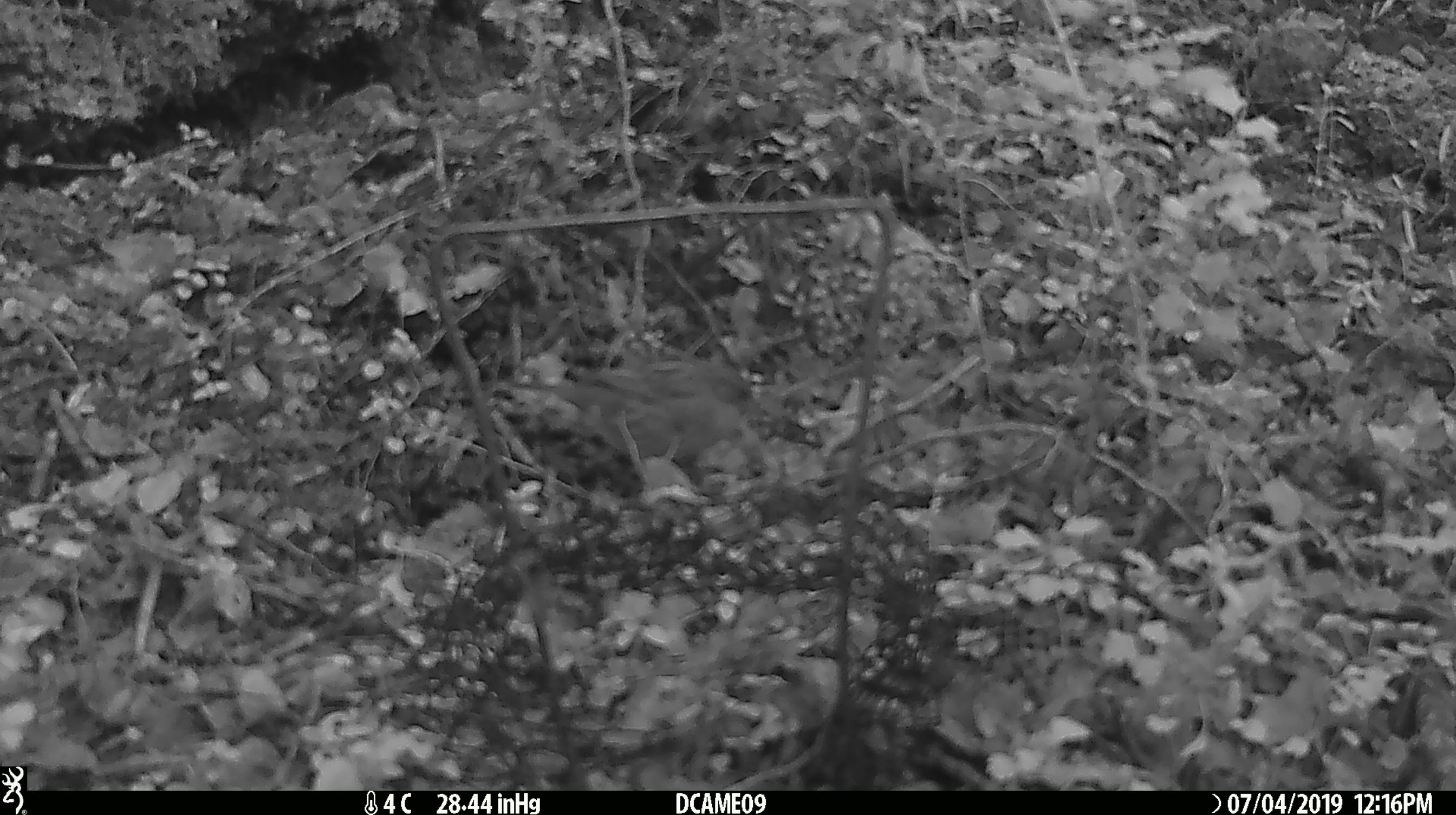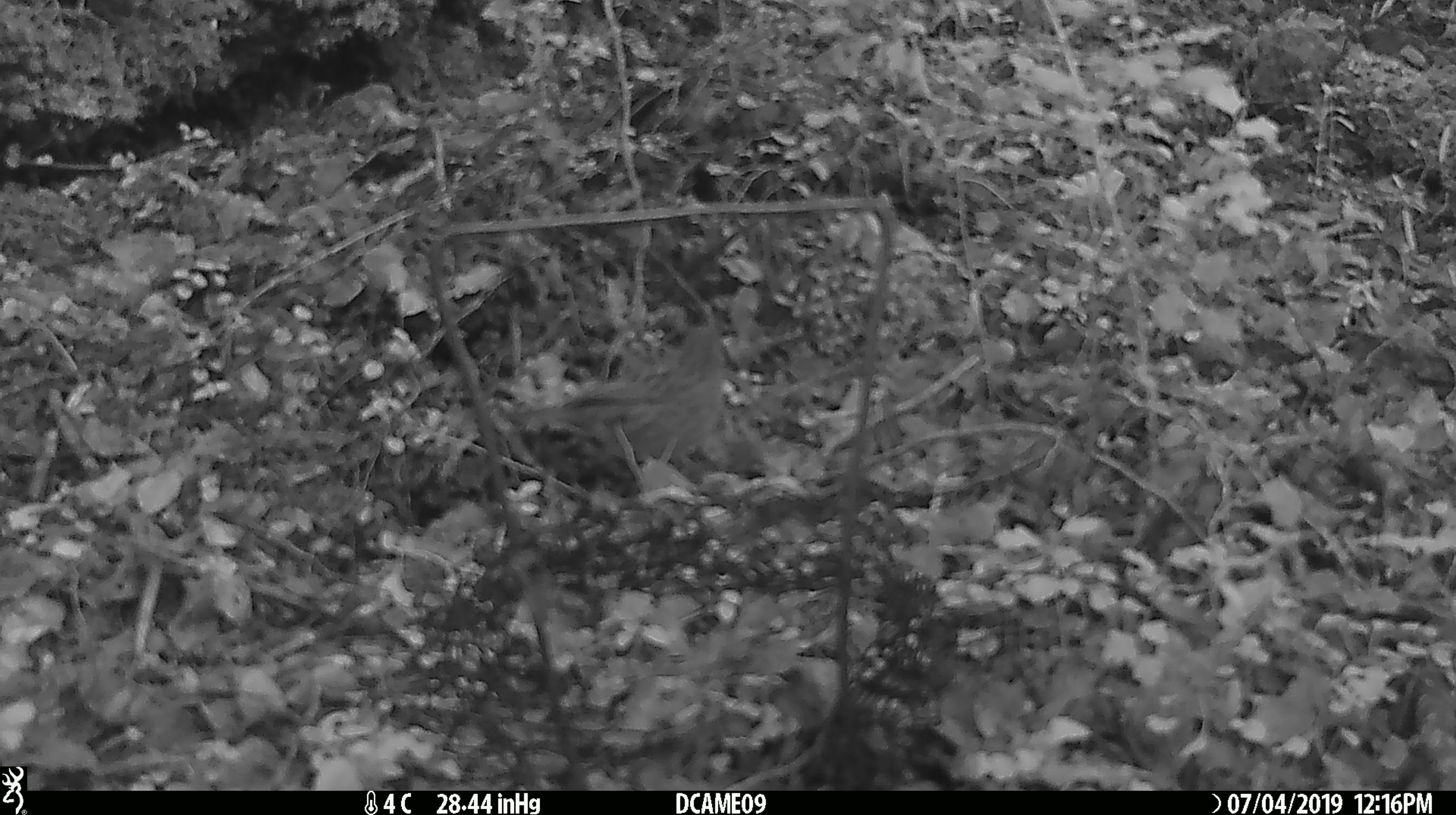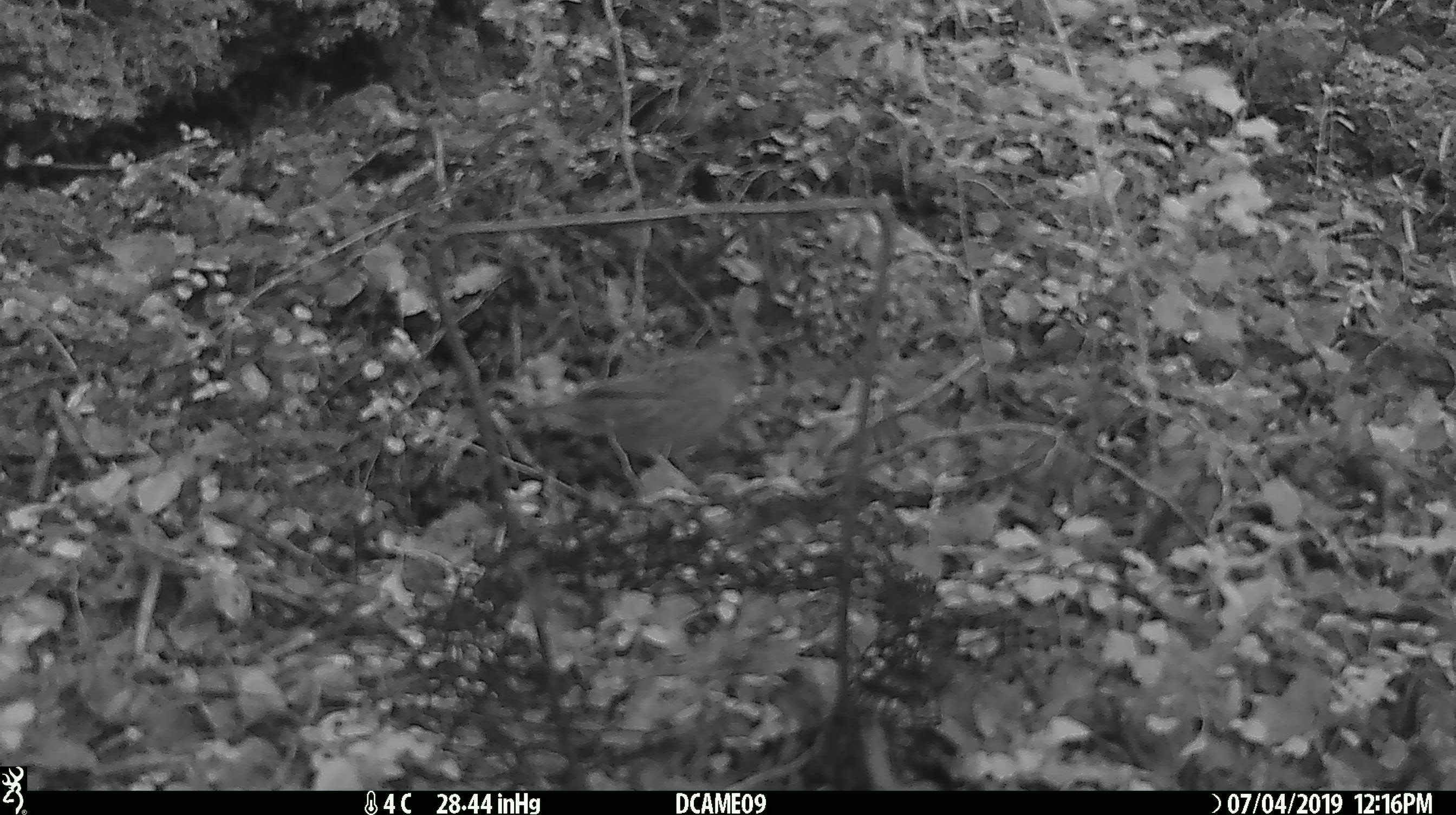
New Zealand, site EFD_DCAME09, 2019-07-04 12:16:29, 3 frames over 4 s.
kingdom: Animalia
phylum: Chordata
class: Aves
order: Passeriformes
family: Prunellidae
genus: Prunella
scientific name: Prunella modularis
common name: dunnock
Dunnock (Prunella modularis).